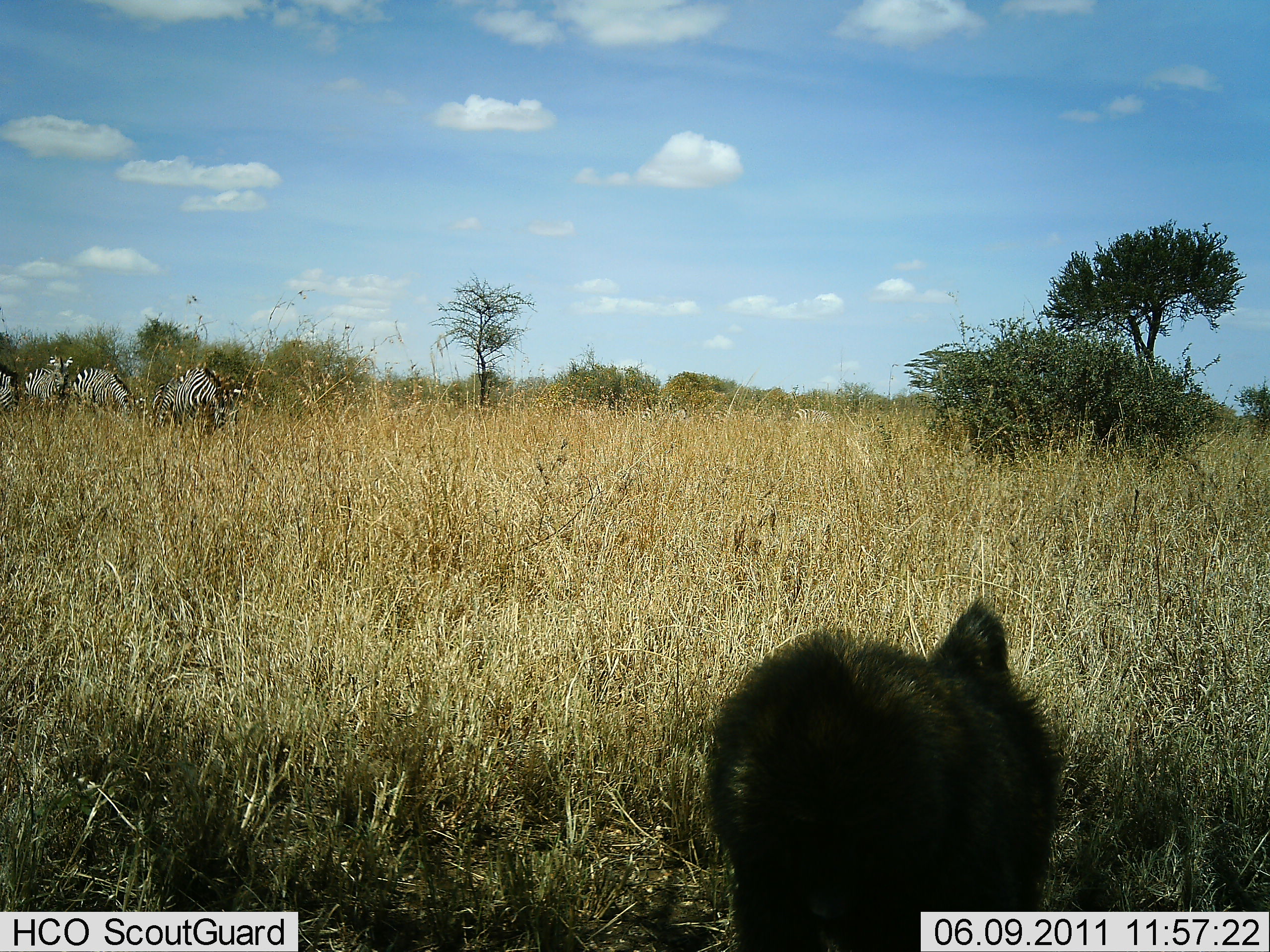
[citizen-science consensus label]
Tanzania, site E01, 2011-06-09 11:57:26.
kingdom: Animalia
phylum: Chordata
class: Mammalia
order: Perissodactyla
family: Equidae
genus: Equus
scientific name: Equus quagga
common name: plains zebra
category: zebra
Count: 4.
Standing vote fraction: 75%.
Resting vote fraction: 0%.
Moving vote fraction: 12%.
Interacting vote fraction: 12%.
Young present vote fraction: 0%.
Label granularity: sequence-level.